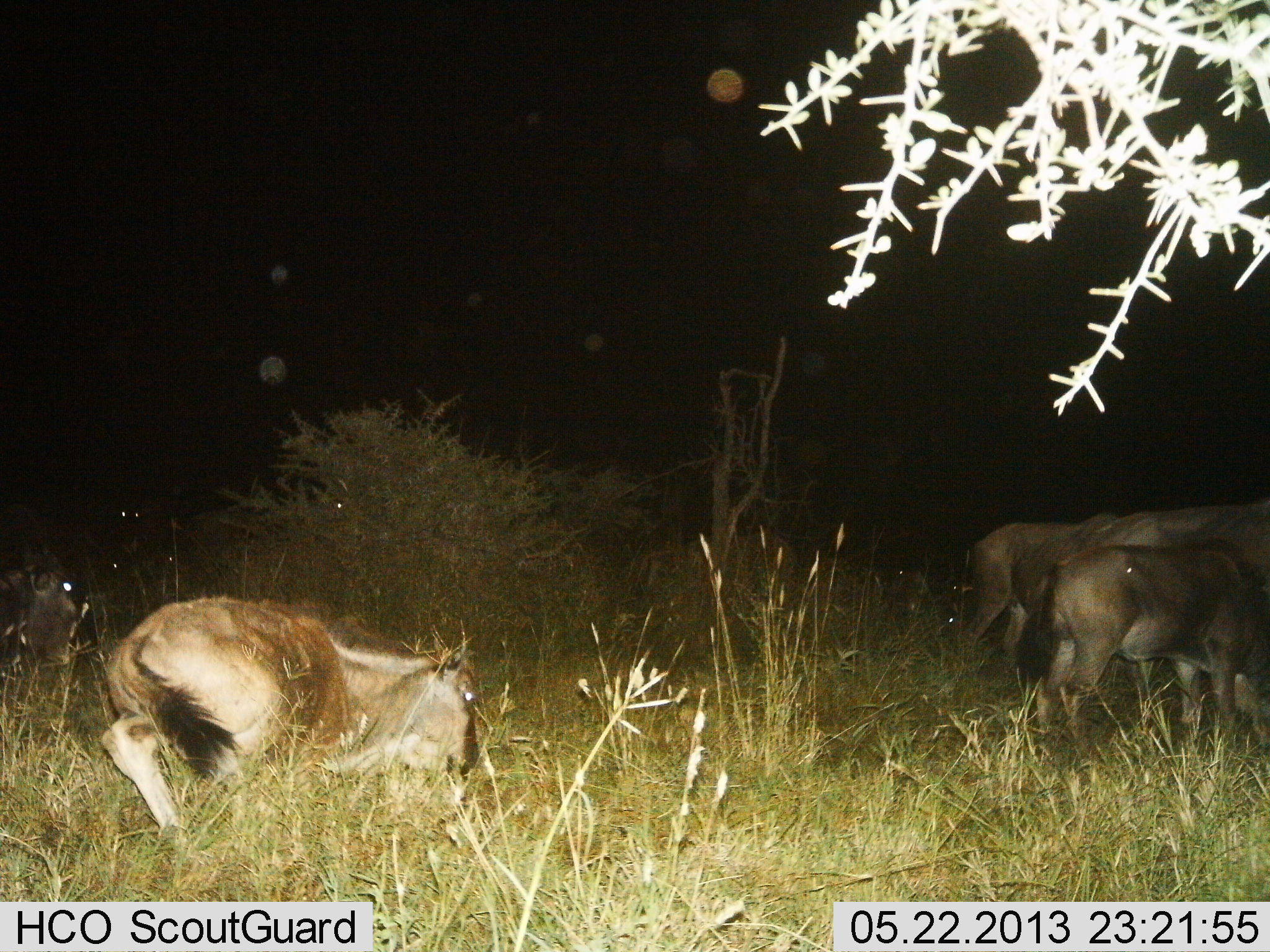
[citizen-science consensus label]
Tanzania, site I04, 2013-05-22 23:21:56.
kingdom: Animalia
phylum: Chordata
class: Mammalia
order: Artiodactyla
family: Bovidae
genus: Connochaetes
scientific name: Connochaetes taurinus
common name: blue wildebeest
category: wildebeest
Wildebeest (blue wildebeest) (Connochaetes taurinus), count 5. Behavior (volunteer vote fractions): standing 71%, resting 39%, moving 39%, interacting 3%. Young present (vote fraction): 35%. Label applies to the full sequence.